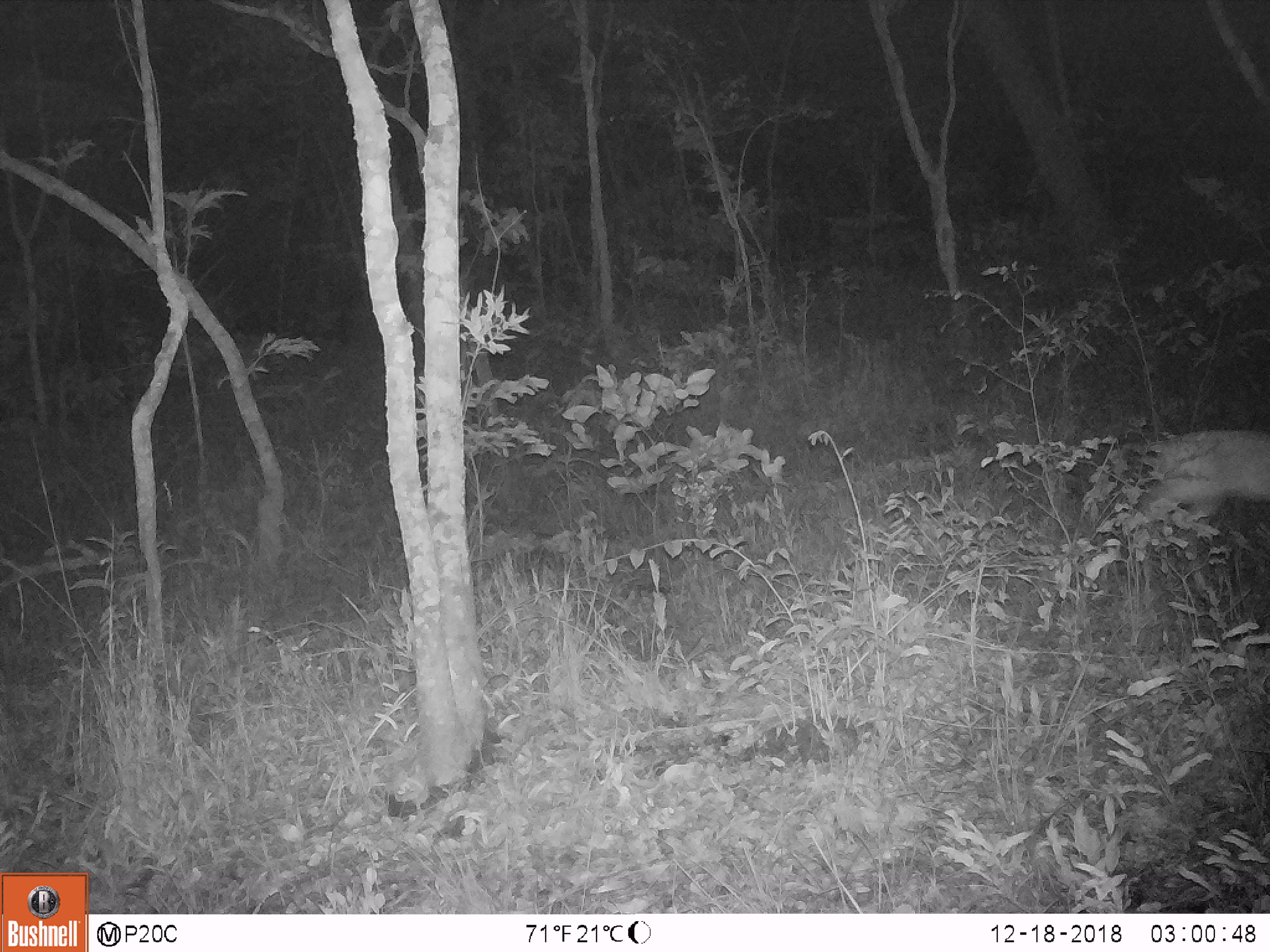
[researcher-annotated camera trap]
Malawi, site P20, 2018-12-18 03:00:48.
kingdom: Animalia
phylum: Chordata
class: Mammalia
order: Artiodactyla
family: Bovidae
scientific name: Antilopinae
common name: small antelope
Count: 1.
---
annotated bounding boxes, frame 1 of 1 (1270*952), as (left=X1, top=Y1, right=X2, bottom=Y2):
small antelope: (left=1121, top=422, right=1266, bottom=552)